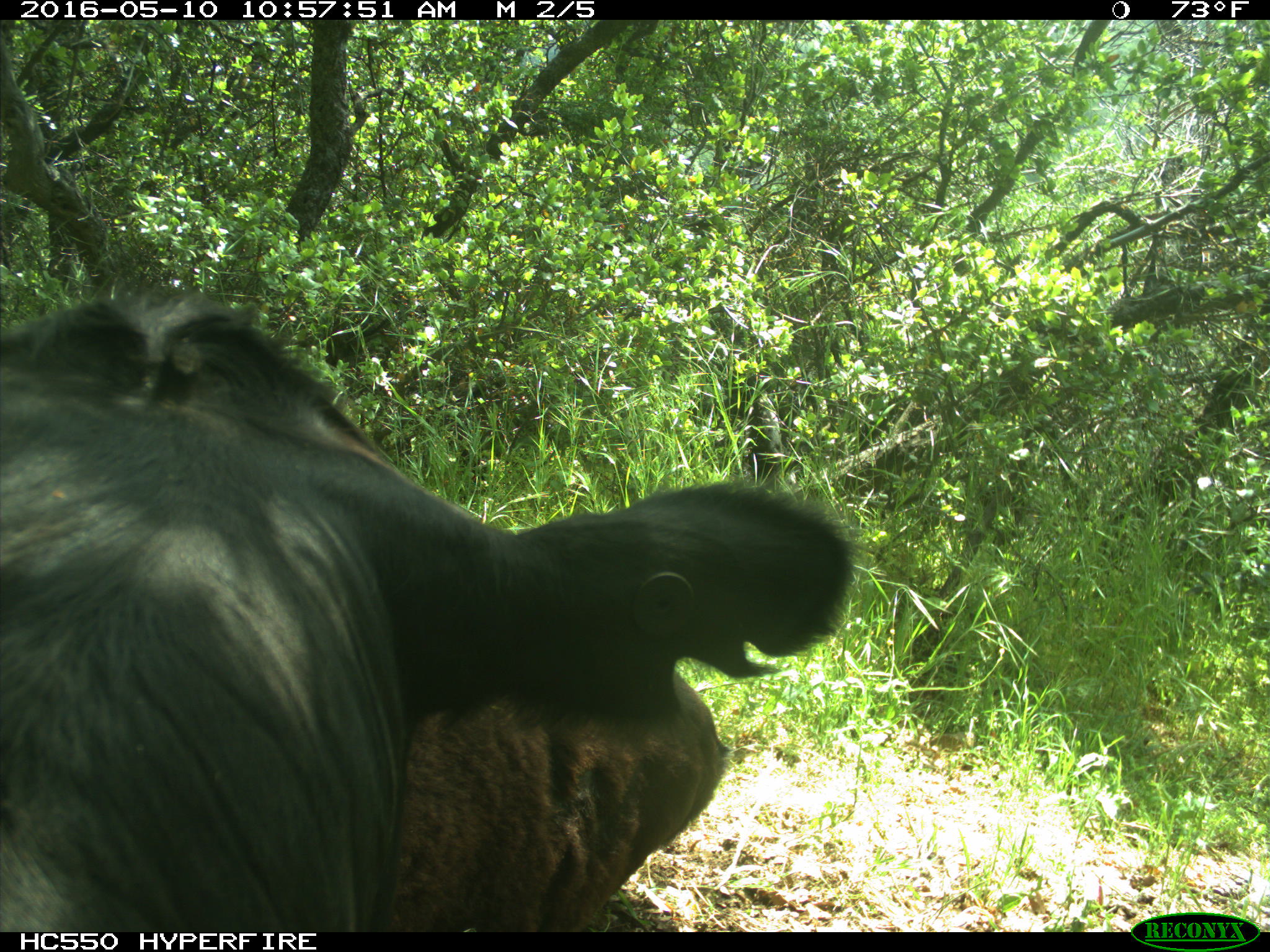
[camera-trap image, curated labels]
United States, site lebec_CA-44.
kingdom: Animalia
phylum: Chordata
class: Mammalia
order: Artiodactyla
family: Bovidae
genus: Bos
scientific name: Bos taurus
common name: domestic cow